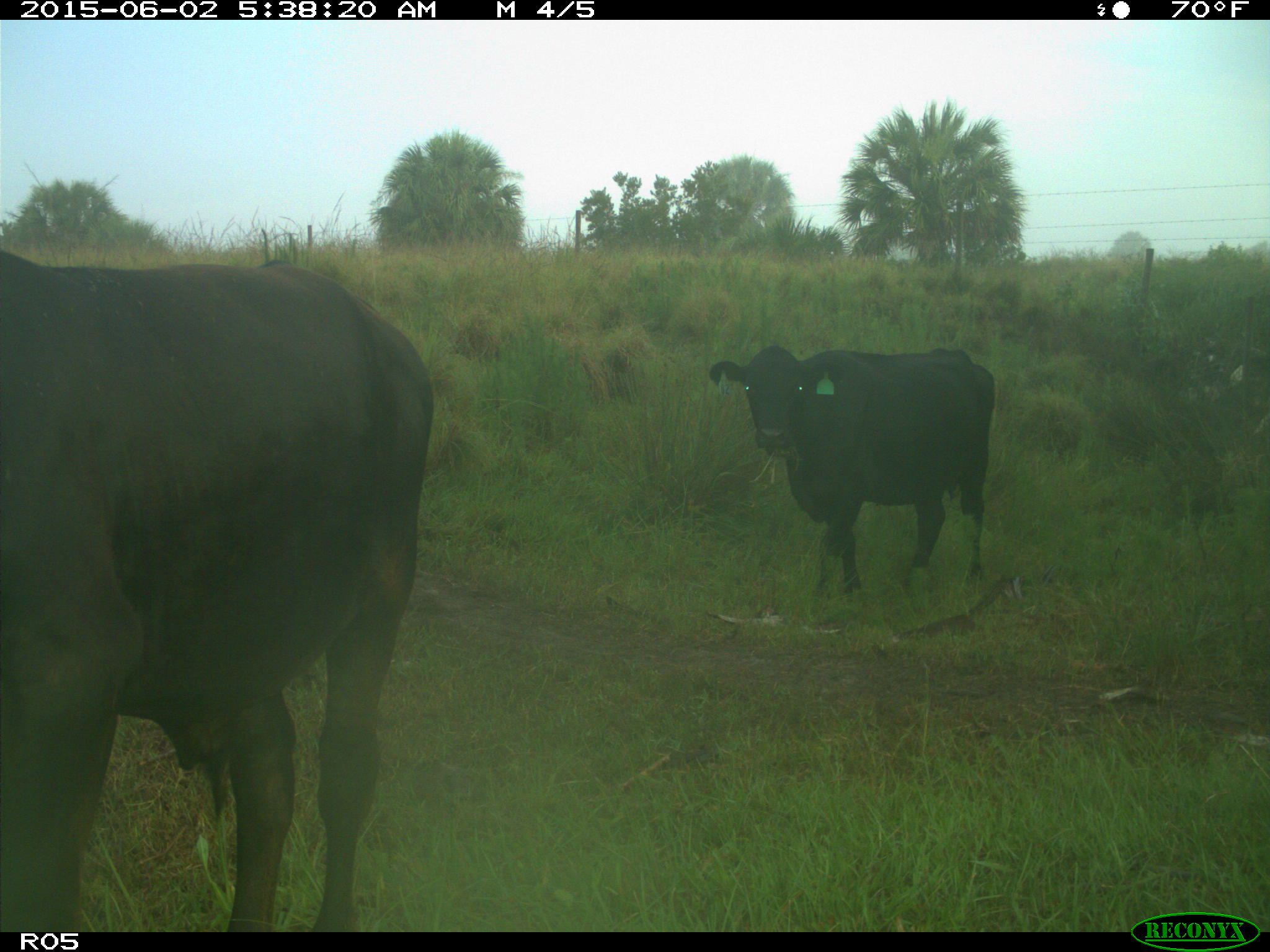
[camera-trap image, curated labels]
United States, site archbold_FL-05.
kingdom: Animalia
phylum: Chordata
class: Mammalia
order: Artiodactyla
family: Bovidae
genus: Bos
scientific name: Bos taurus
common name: domestic cow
Bos taurus (domestic cow).